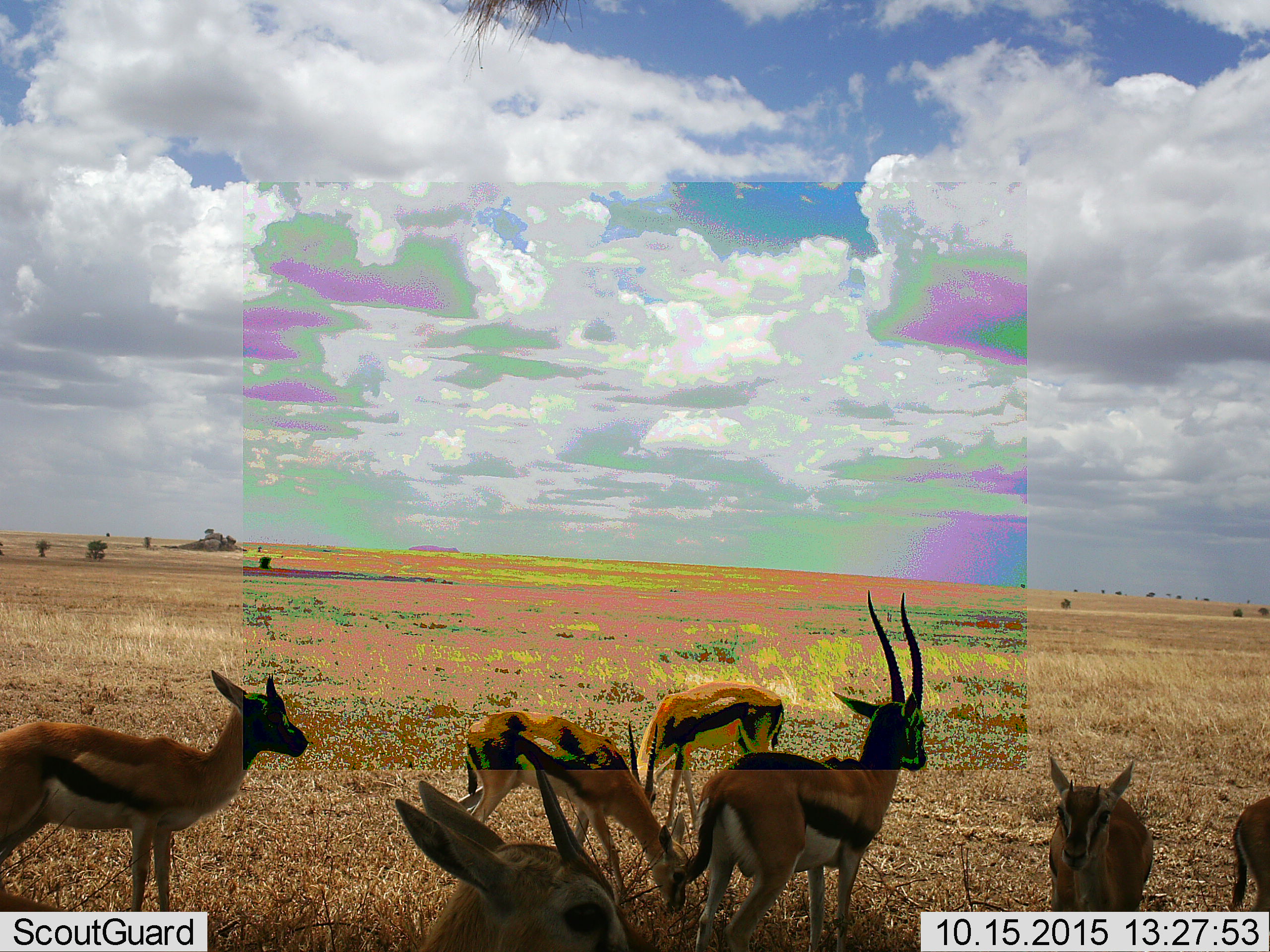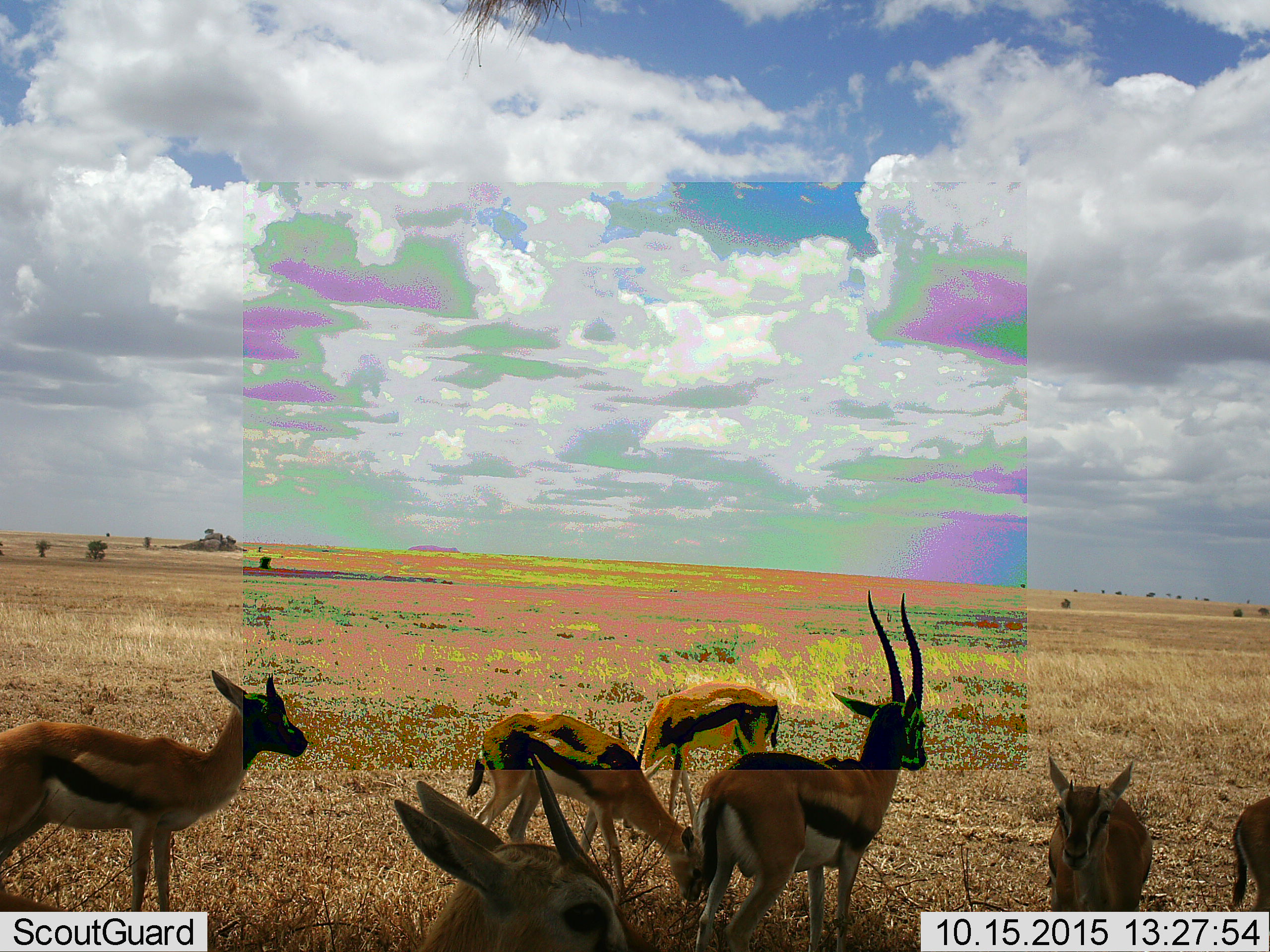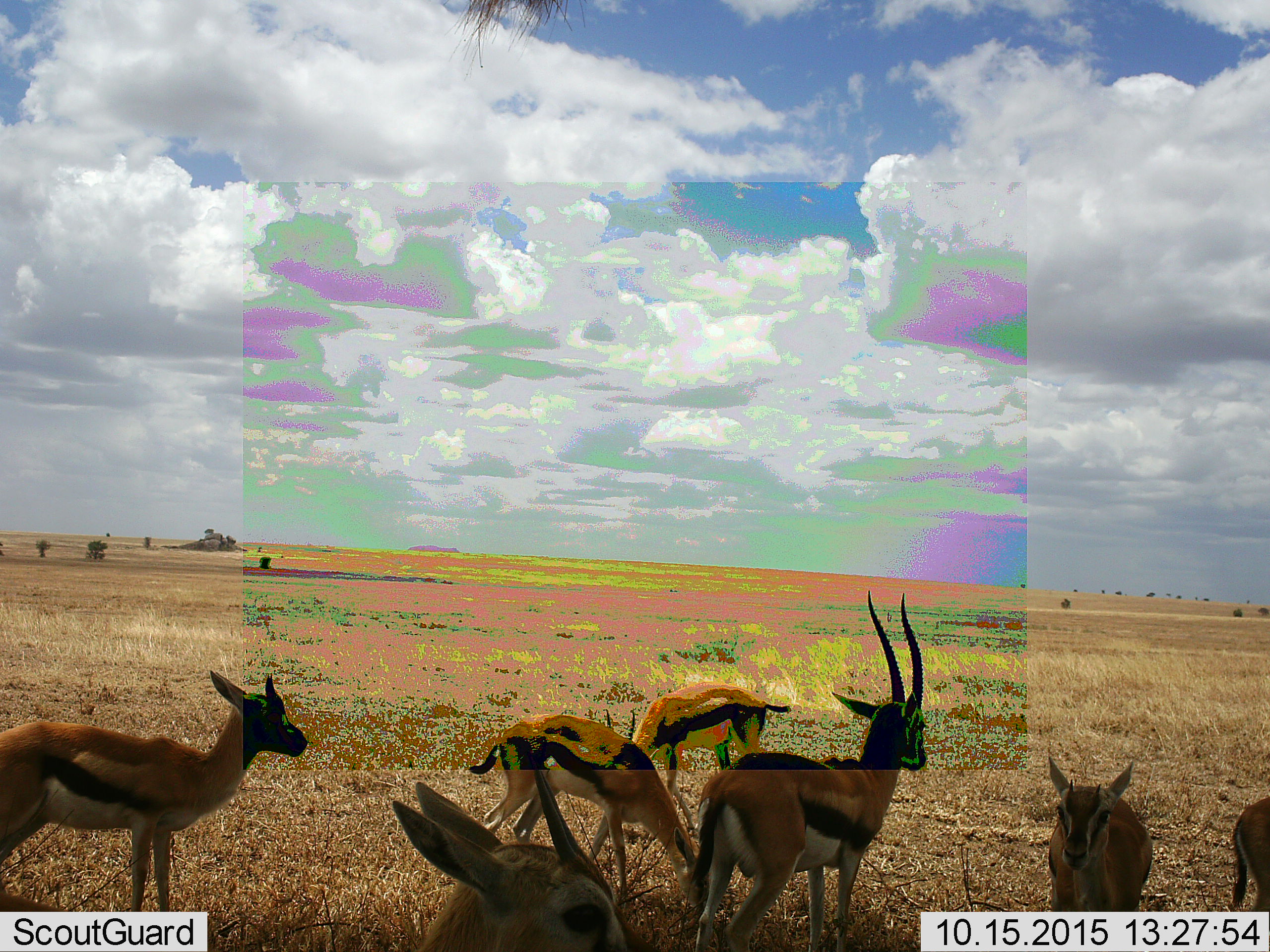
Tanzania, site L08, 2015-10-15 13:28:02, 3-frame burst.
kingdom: Animalia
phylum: Chordata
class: Mammalia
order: Artiodactyla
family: Bovidae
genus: Eudorcas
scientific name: Eudorcas thomsonii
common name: thomson's gazelle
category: gazellethomsons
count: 7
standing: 89%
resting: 22%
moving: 33%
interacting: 0%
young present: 56%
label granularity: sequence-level